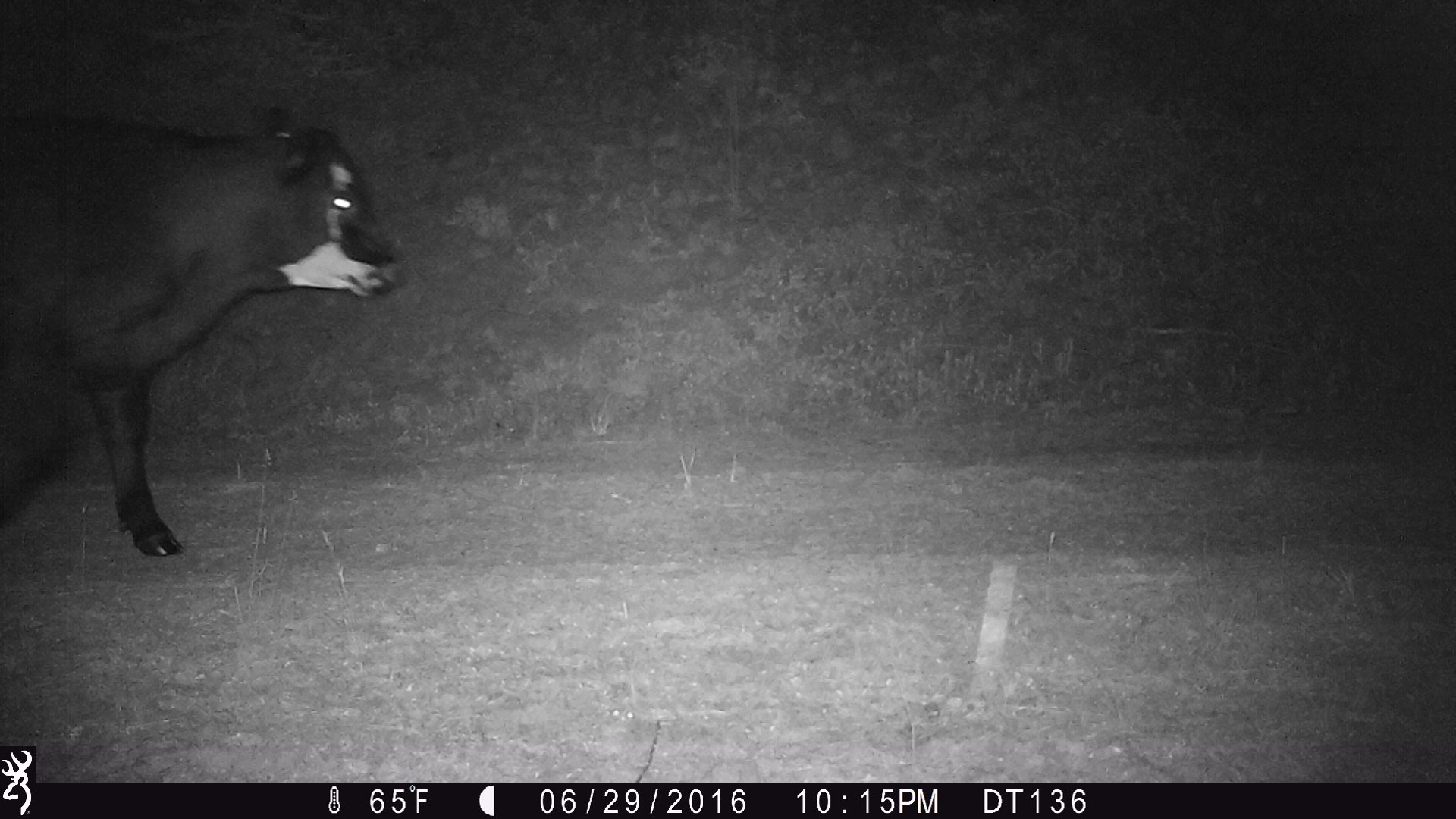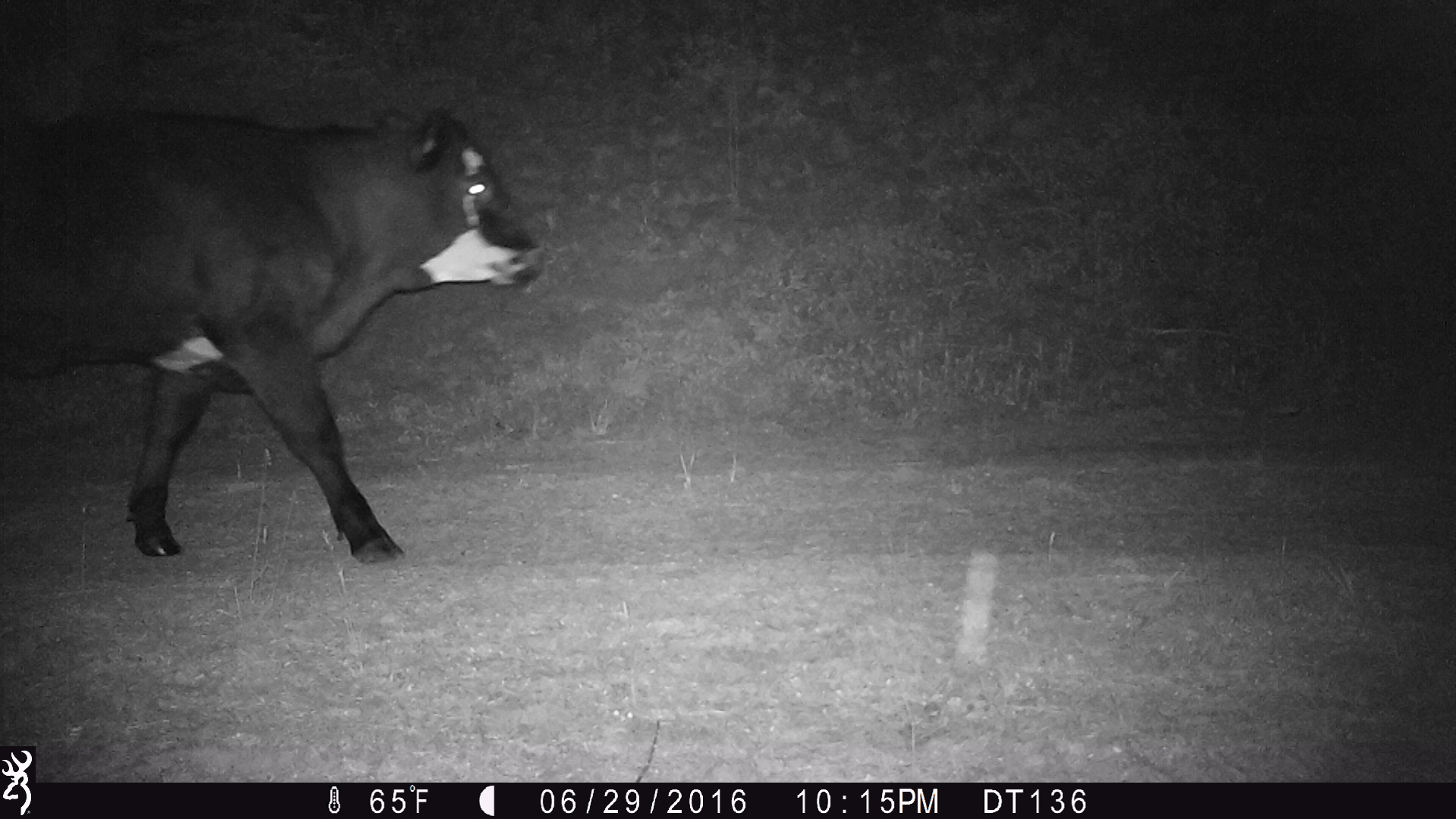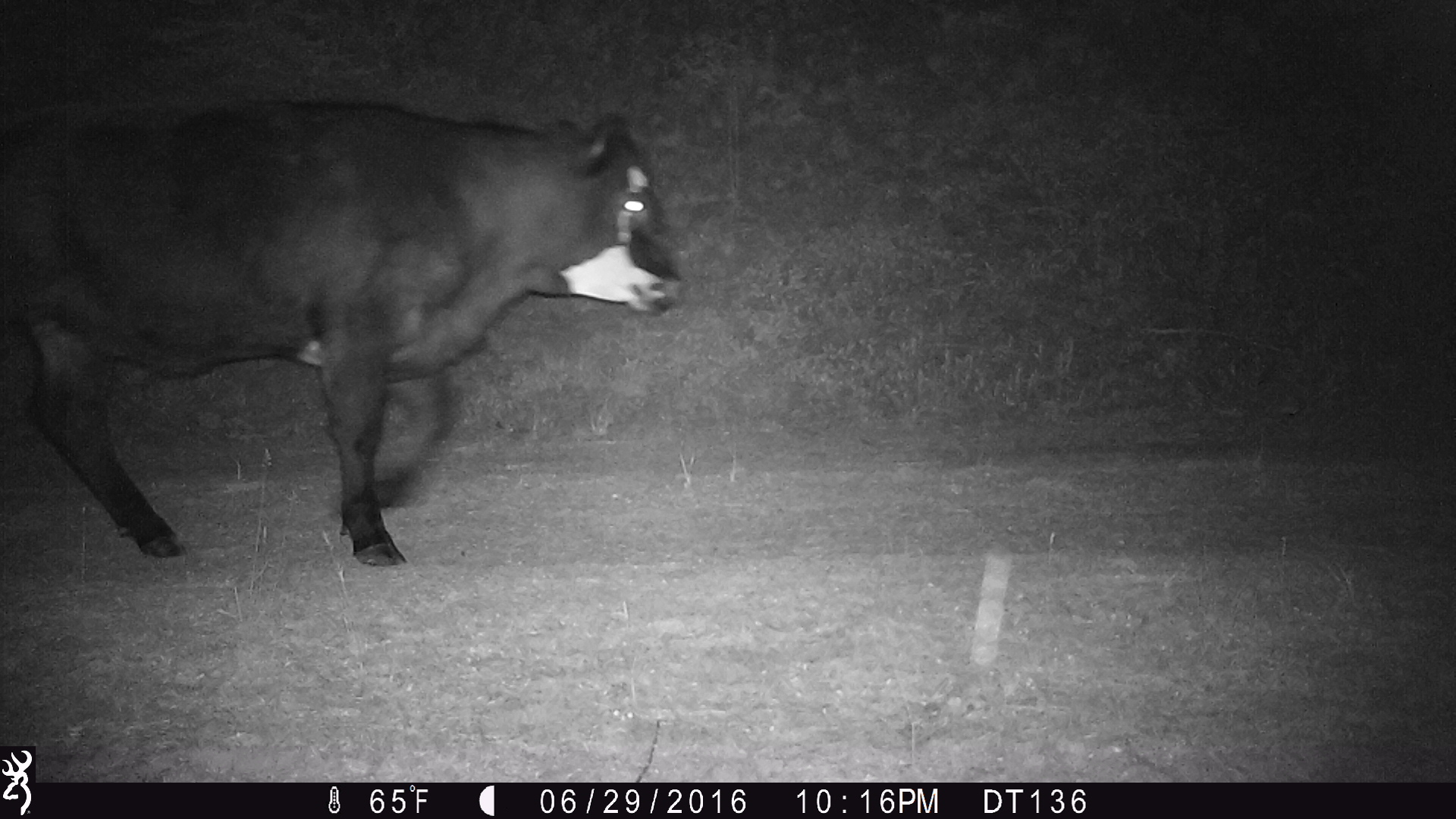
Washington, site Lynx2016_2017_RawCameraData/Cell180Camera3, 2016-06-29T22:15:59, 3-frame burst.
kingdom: Animalia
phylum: Chordata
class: Mammalia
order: Artiodactyla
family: Bovidae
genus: Bos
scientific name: Bos taurus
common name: domestic cattle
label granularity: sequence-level